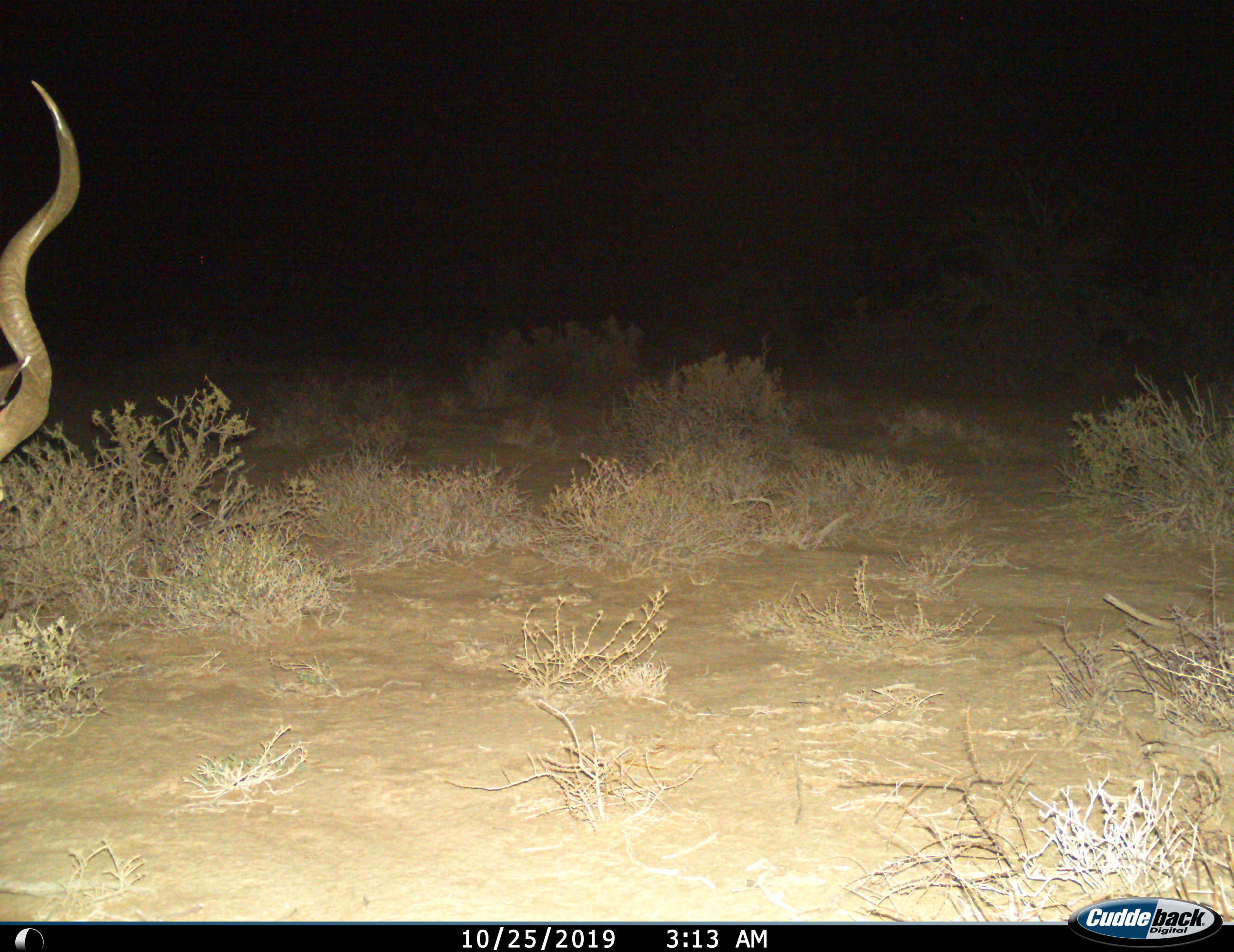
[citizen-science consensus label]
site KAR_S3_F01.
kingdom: Animalia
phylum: Chordata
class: Mammalia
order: Artiodactyla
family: Bovidae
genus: Tragelaphus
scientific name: Tragelaphus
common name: kudu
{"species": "kudu (Tragelaphus)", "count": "1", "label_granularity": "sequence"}